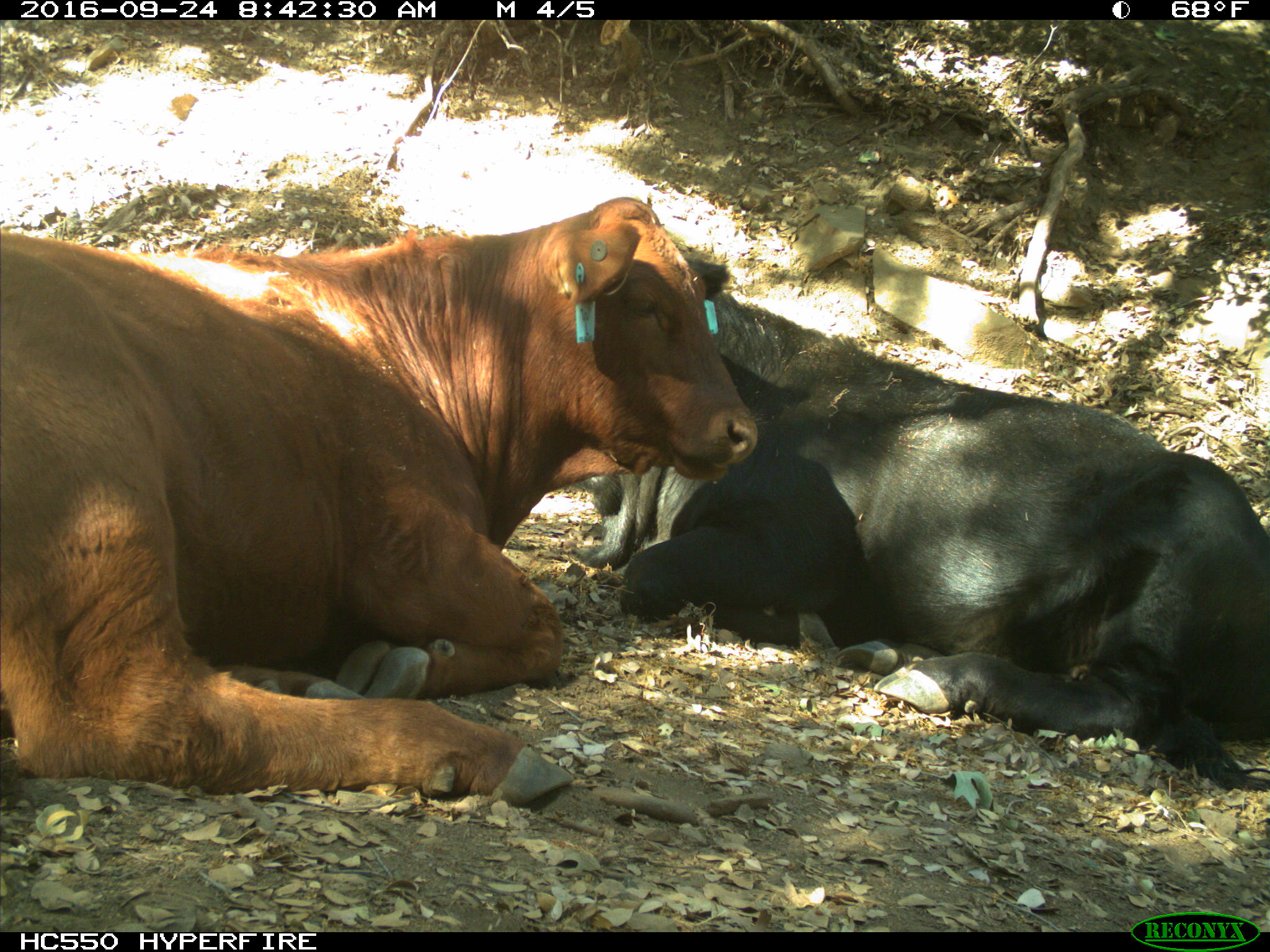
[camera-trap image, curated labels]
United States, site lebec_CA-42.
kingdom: Animalia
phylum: Chordata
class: Mammalia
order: Artiodactyla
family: Bovidae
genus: Bos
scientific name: Bos taurus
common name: domestic cow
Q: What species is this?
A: Bos taurus (domestic cow).